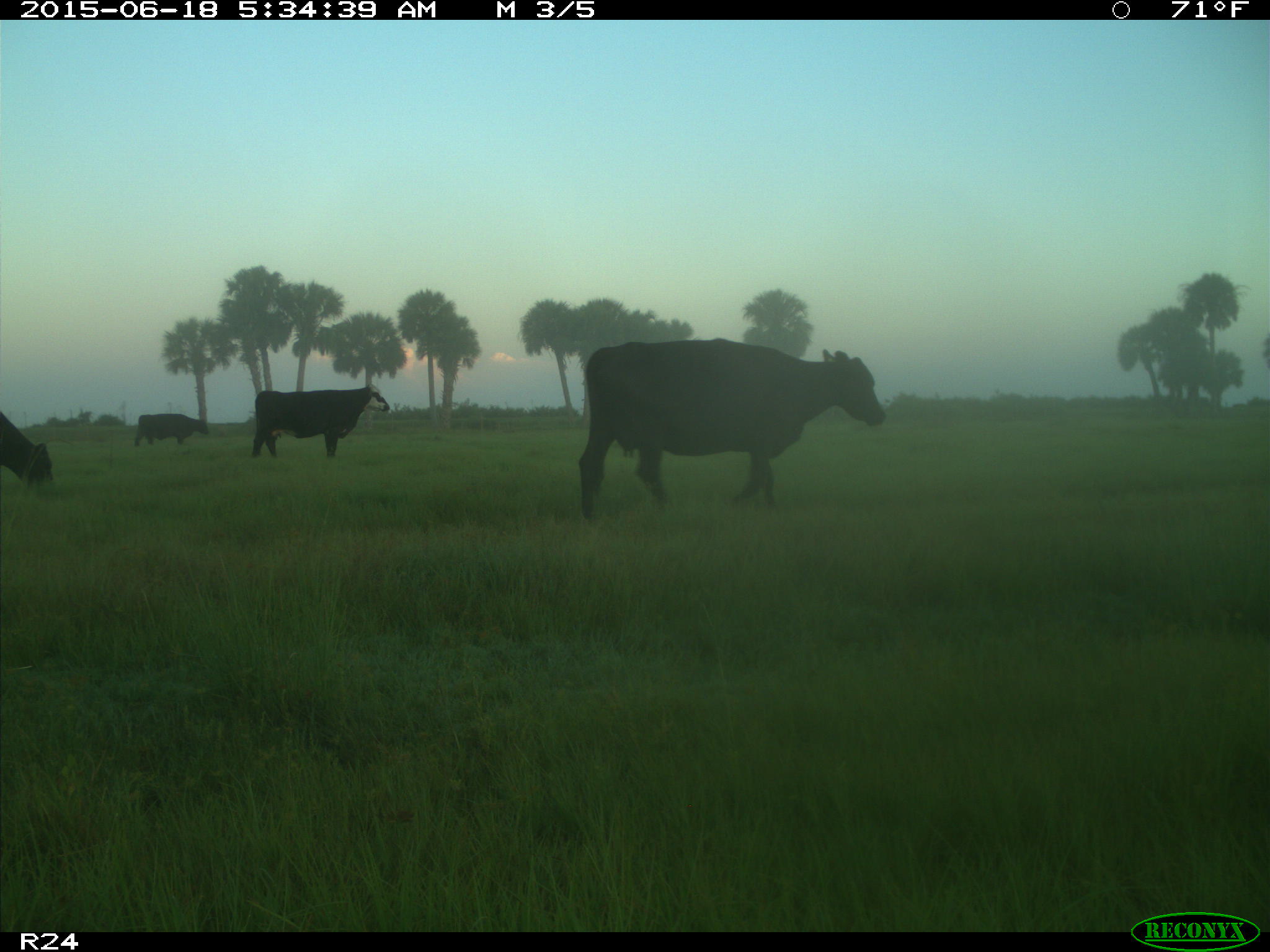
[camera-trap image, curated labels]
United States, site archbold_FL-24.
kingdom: Animalia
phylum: Chordata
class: Mammalia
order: Artiodactyla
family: Bovidae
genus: Bos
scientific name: Bos taurus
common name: domestic cow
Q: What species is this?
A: Bos taurus (domestic cow).